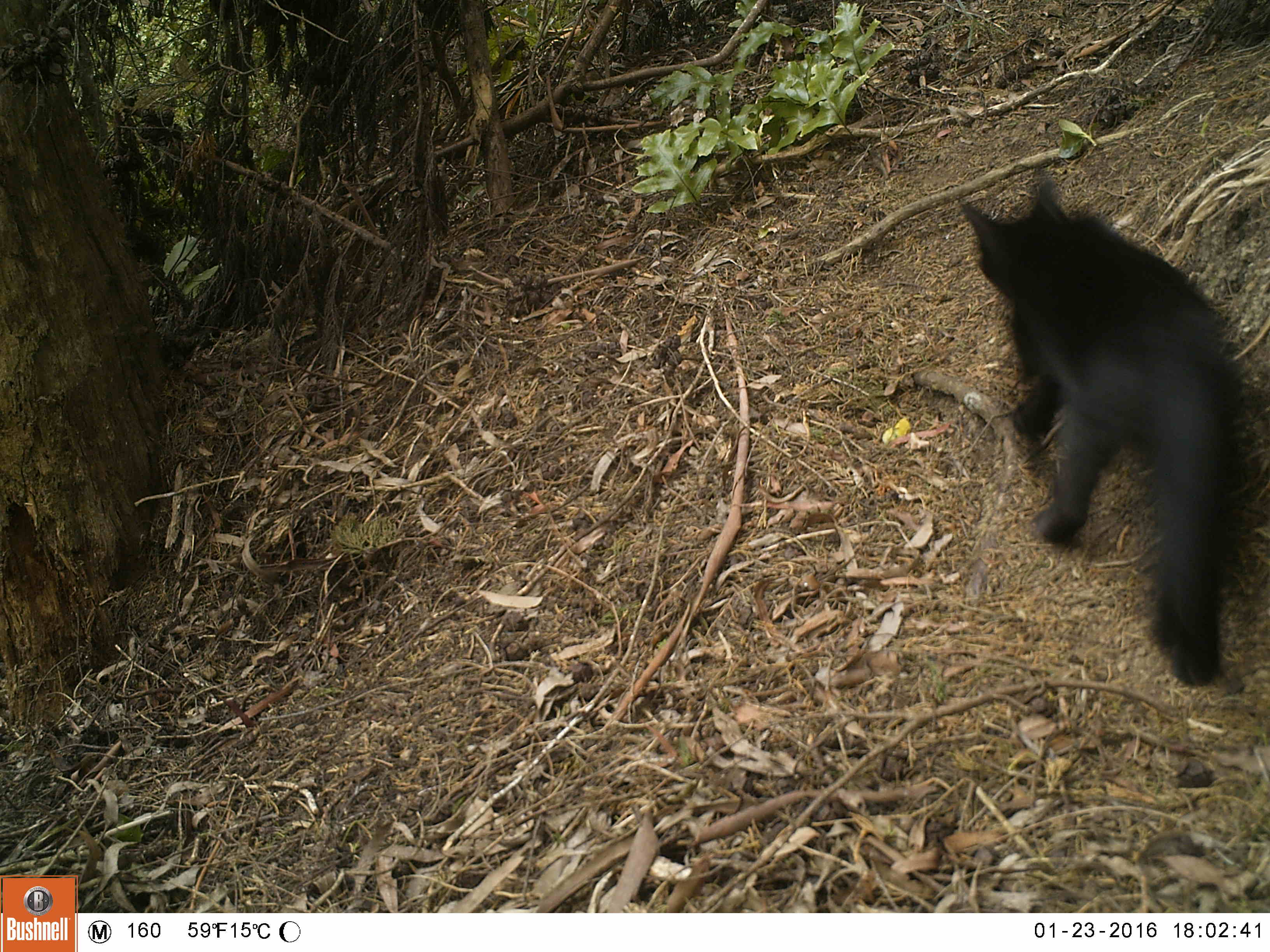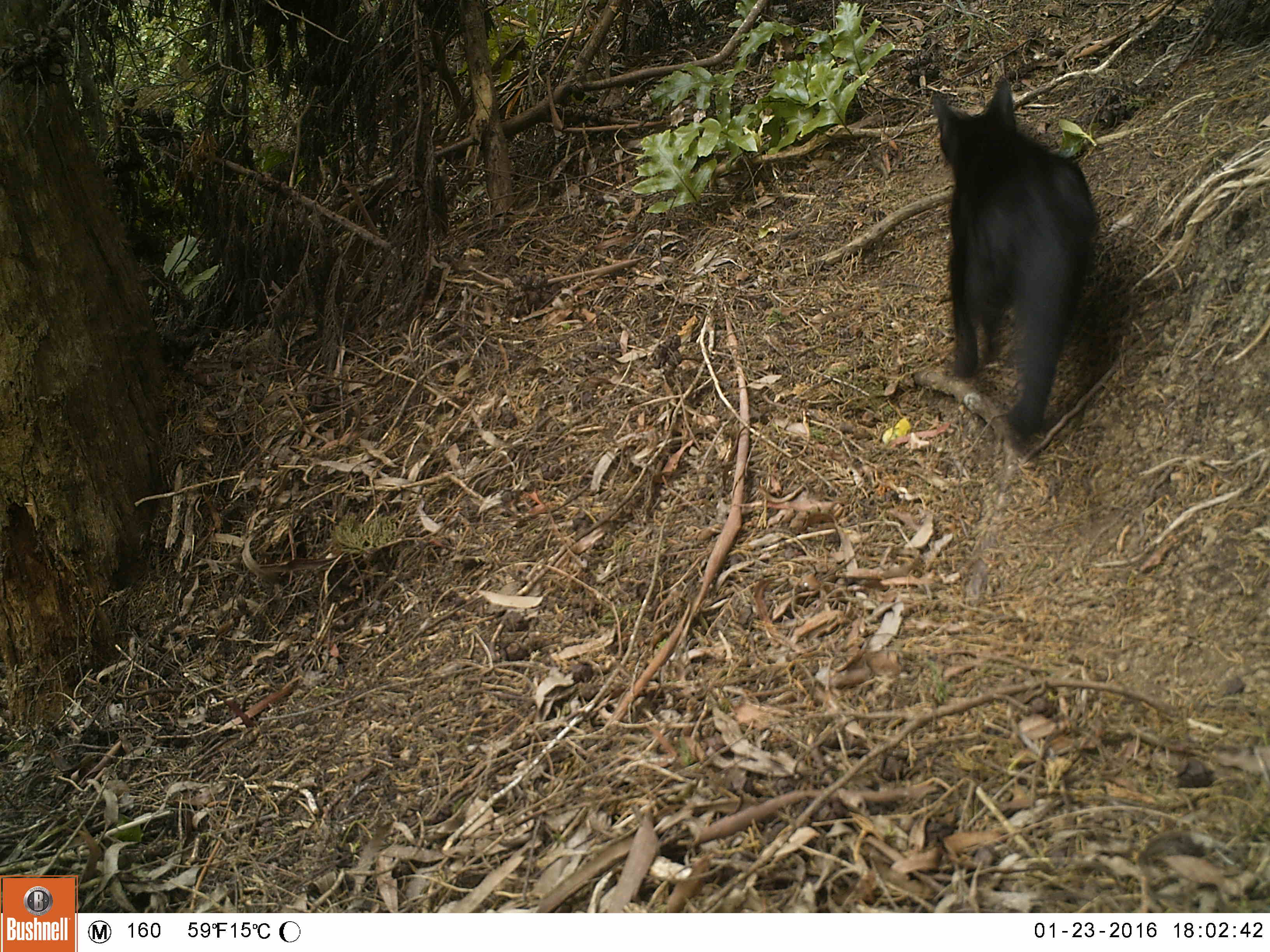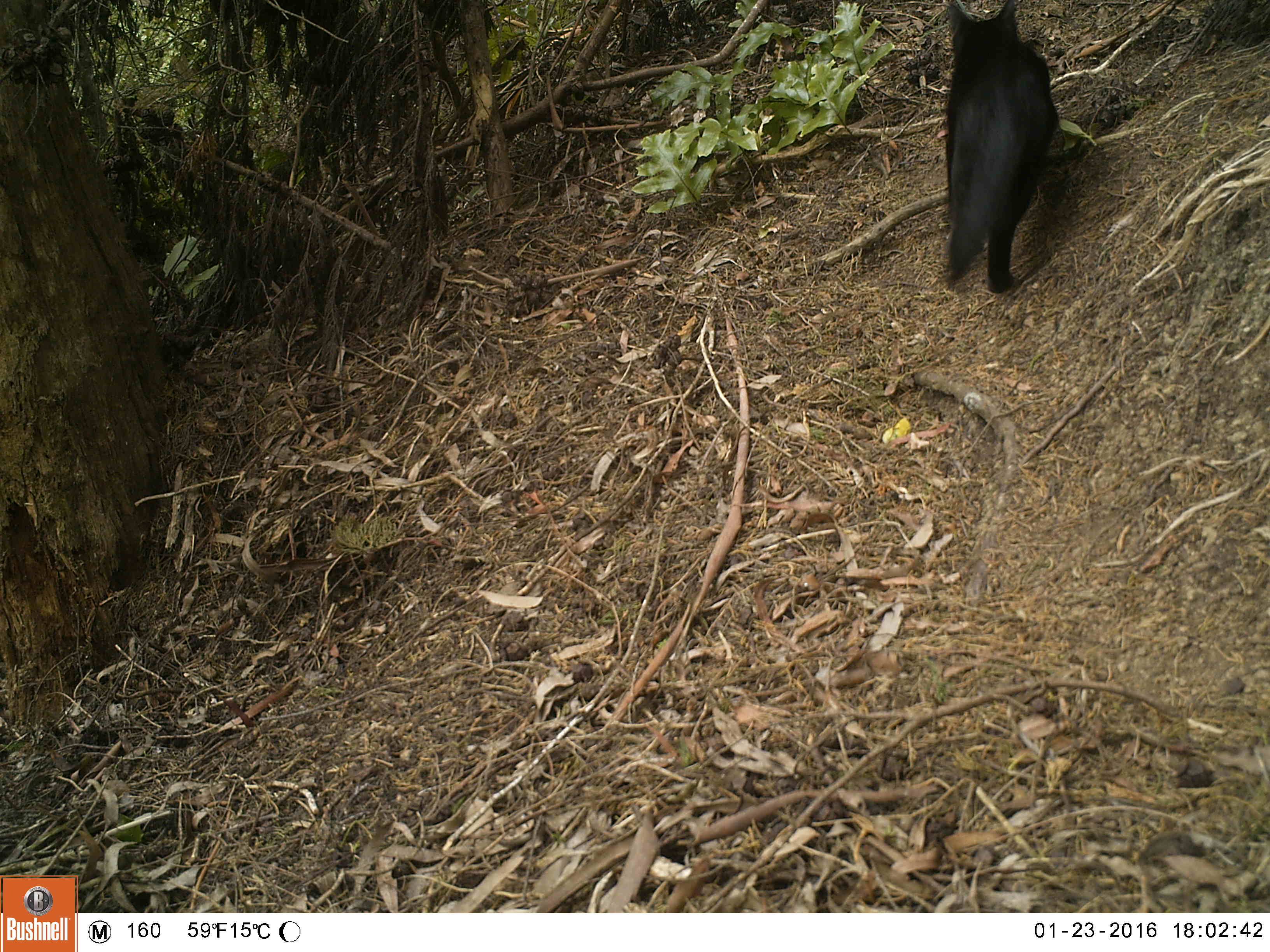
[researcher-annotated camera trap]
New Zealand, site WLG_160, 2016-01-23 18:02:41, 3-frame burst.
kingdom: Animalia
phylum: Chordata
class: Mammalia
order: Carnivora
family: Felidae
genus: Felis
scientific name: Felis catus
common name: domestic cat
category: cat